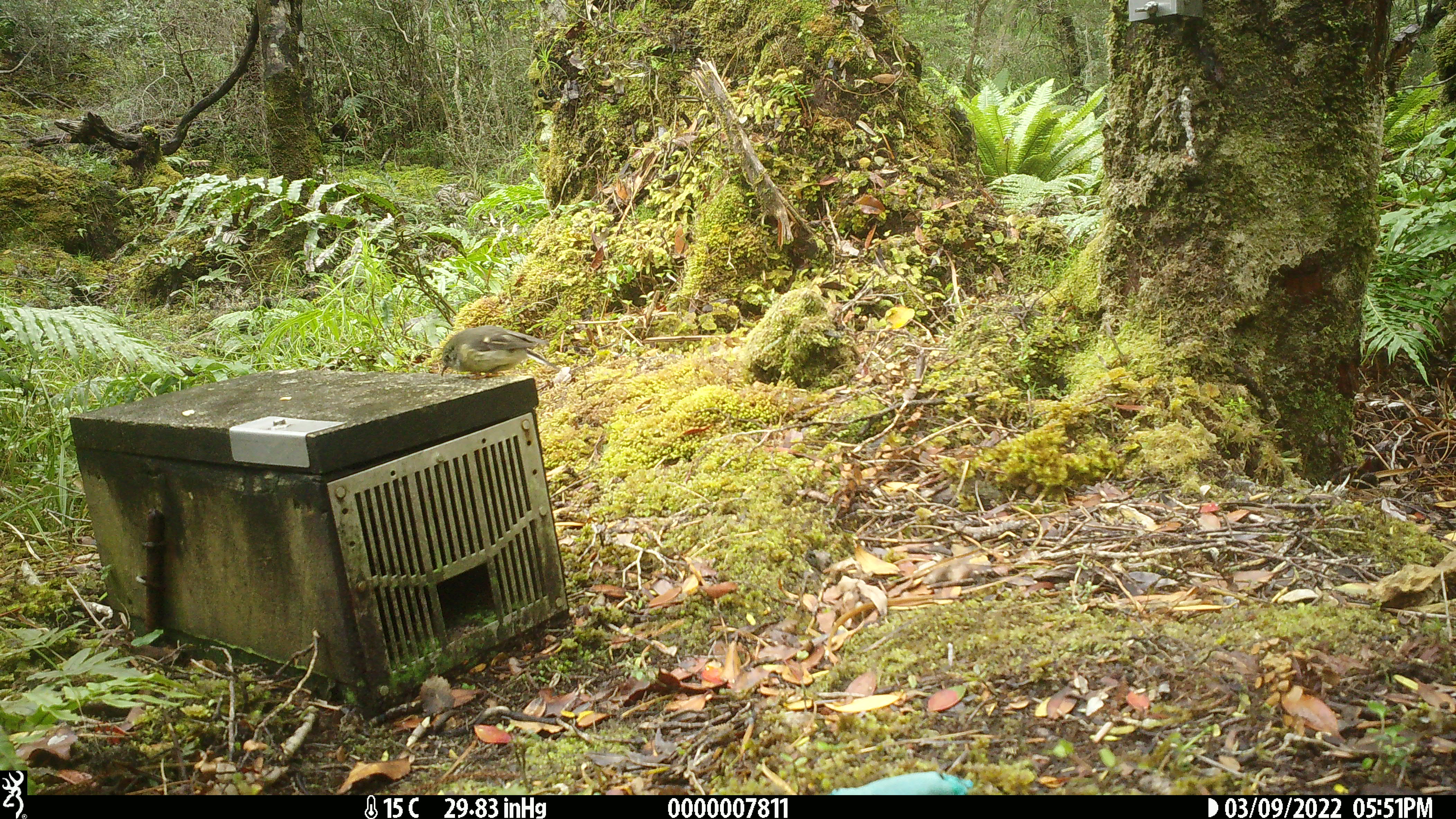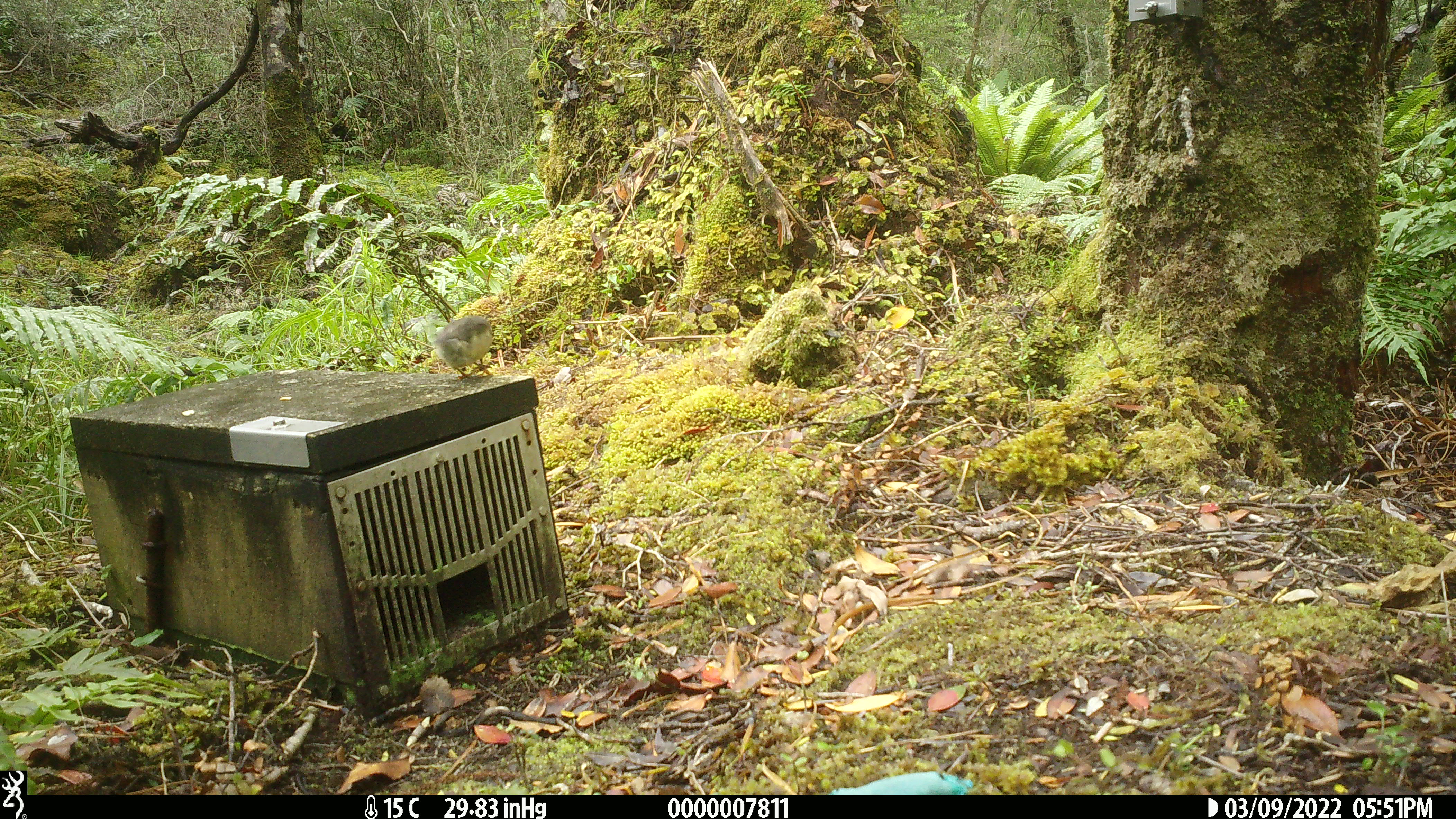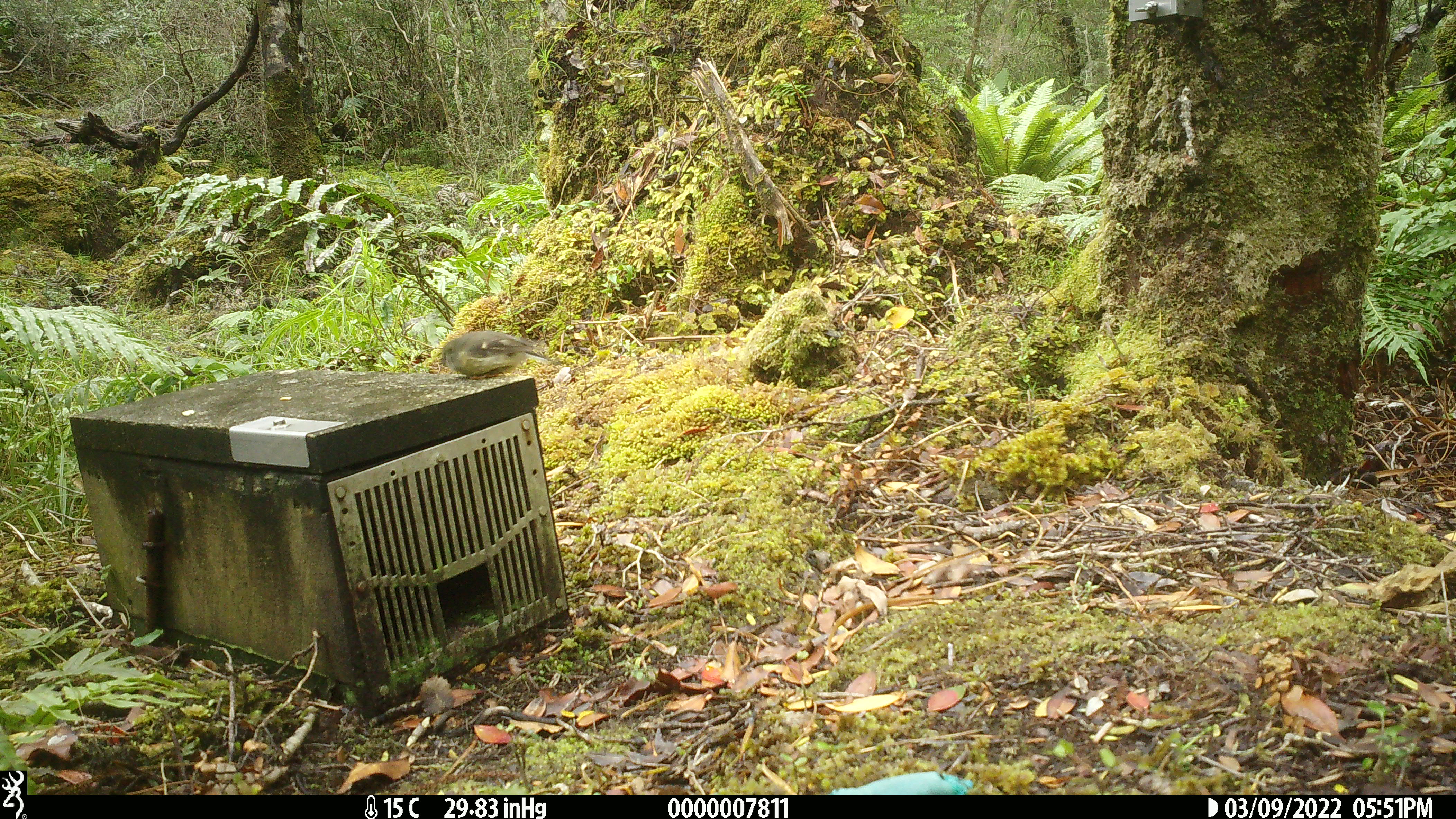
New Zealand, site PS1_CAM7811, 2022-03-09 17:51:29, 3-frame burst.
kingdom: Animalia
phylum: Chordata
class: Aves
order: Passeriformes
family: Petroicidae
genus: Petroica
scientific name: Petroica macrocephala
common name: tomtit